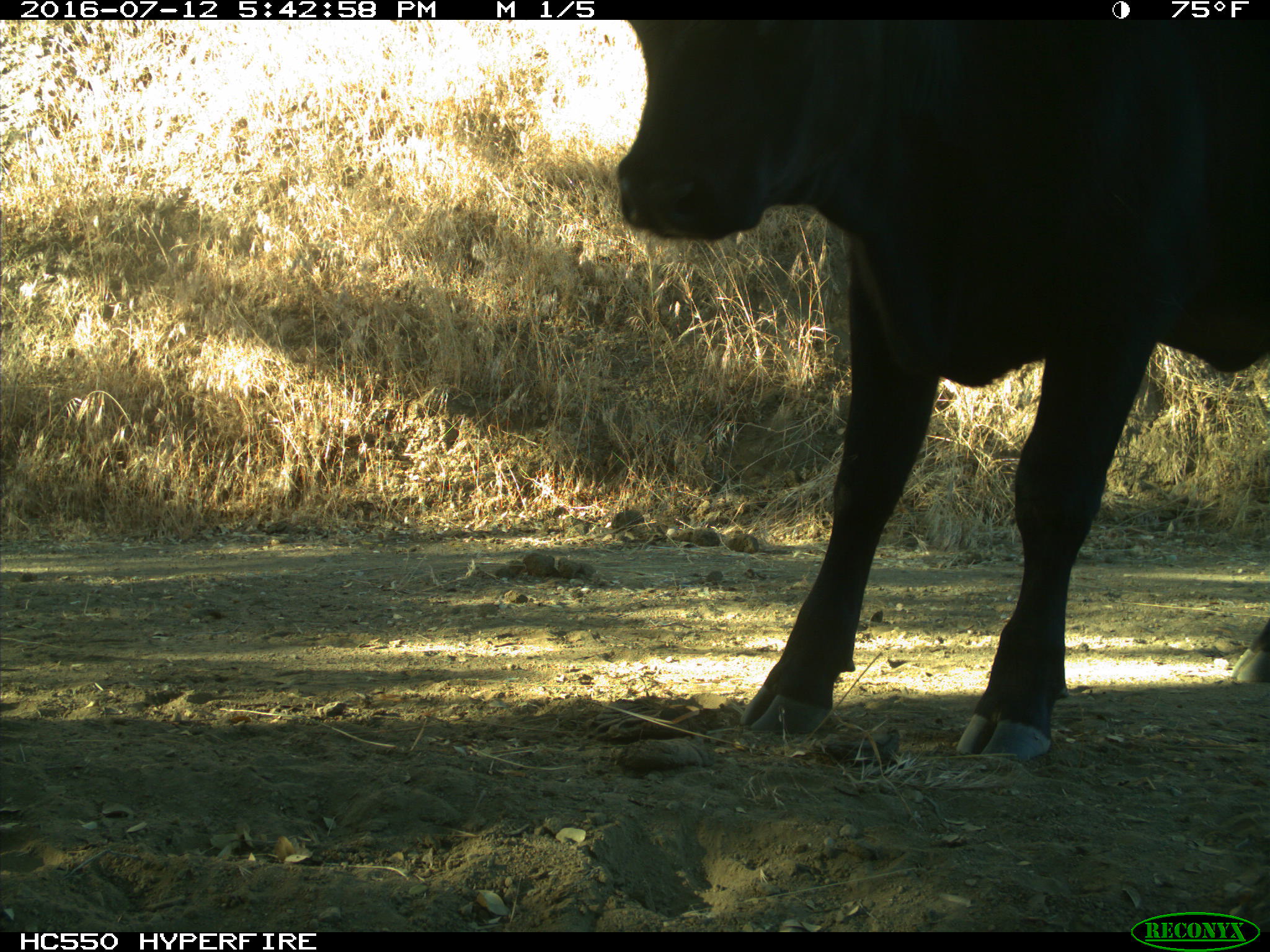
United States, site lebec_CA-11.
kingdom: Animalia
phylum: Chordata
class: Mammalia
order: Artiodactyla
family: Bovidae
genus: Bos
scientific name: Bos taurus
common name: domestic cow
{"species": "Bos taurus (domestic cow)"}